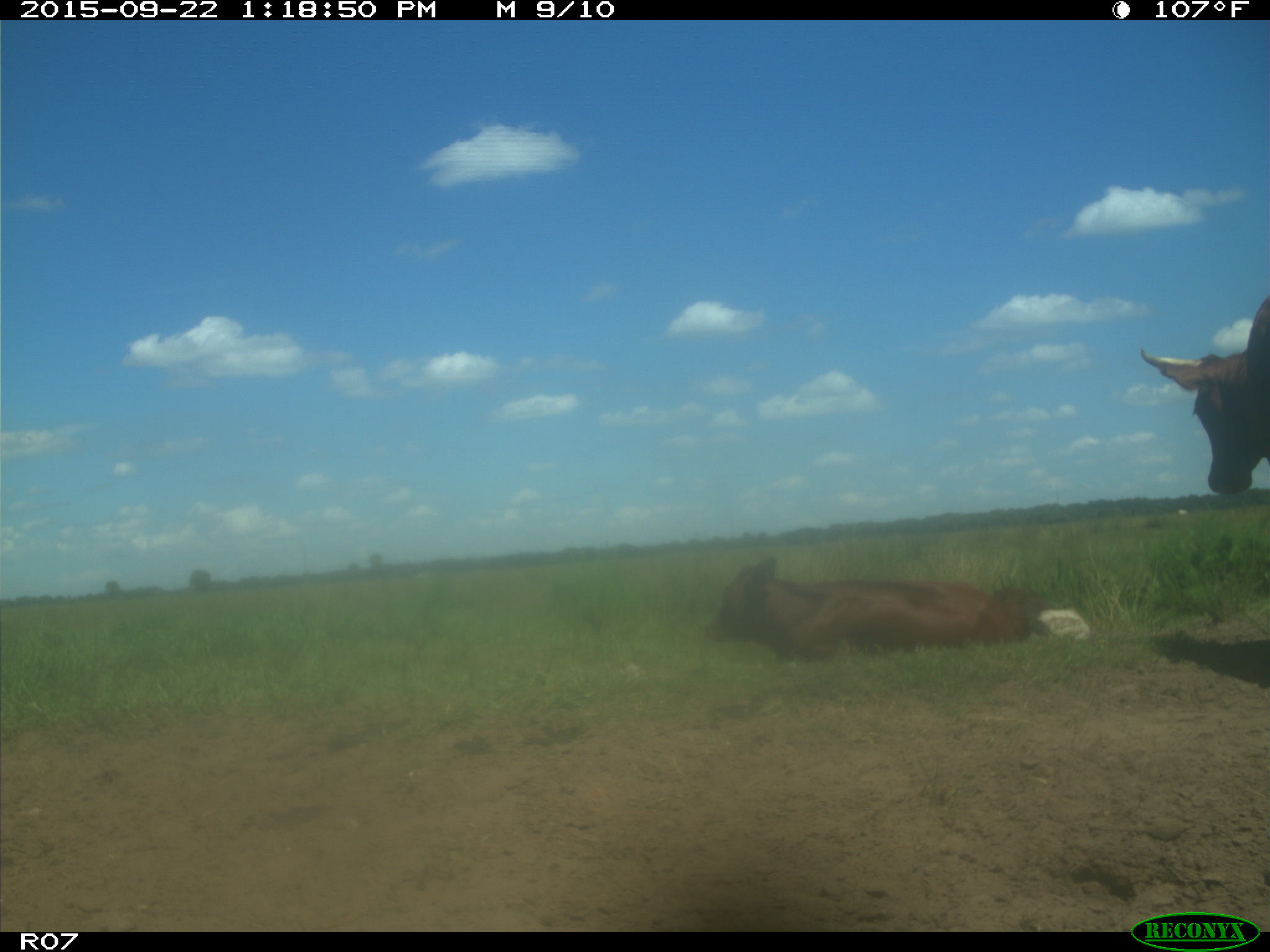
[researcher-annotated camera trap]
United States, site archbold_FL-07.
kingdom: Animalia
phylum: Chordata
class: Mammalia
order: Artiodactyla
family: Bovidae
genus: Bos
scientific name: Bos taurus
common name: domestic cow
Bos taurus (domestic cow).